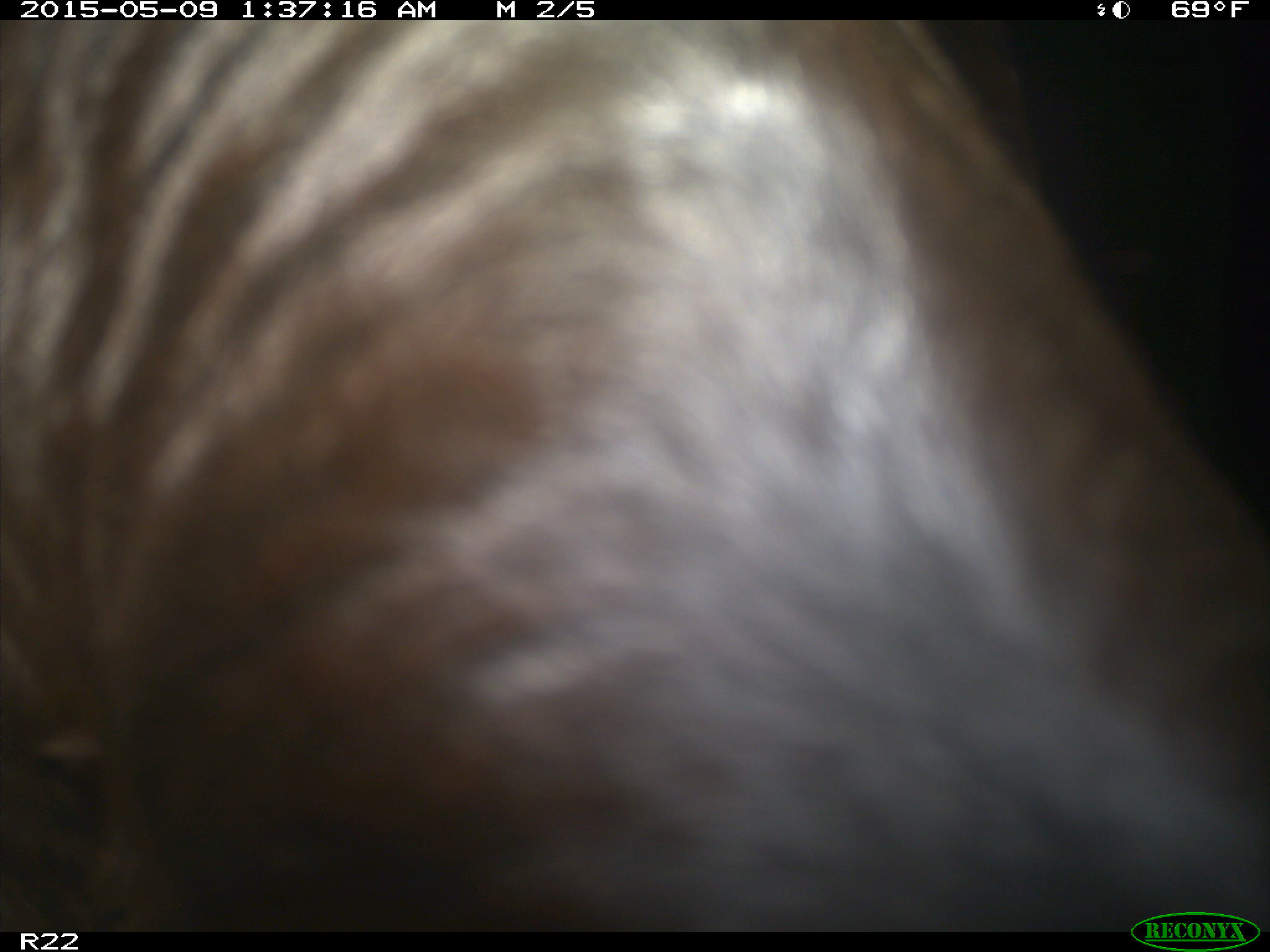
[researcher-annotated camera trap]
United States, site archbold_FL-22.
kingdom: Animalia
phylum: Chordata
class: Mammalia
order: Artiodactyla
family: Bovidae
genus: Bos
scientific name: Bos taurus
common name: domestic cow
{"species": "Bos taurus (domestic cow)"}